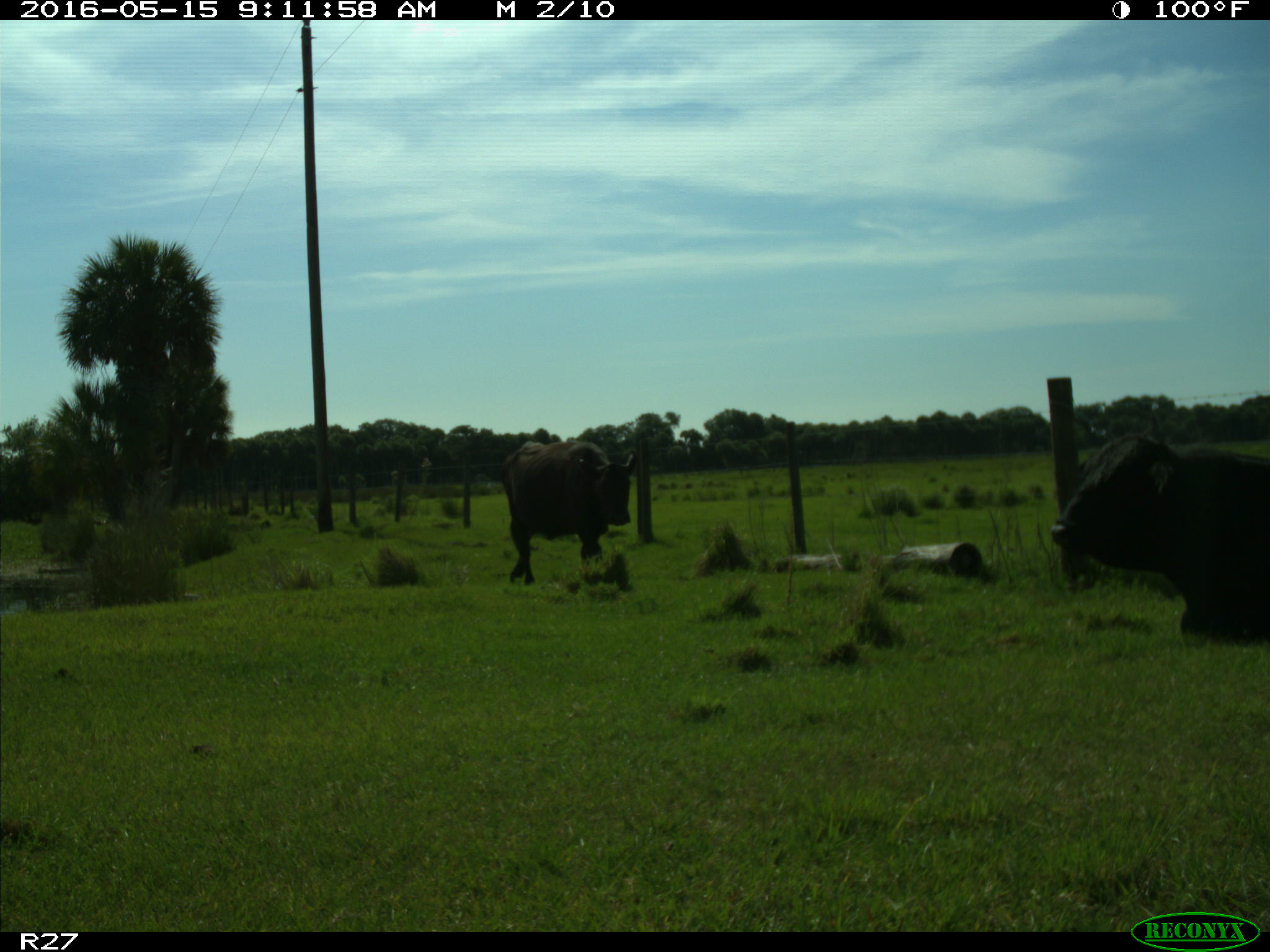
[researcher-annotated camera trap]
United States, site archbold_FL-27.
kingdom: Animalia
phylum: Chordata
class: Mammalia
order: Artiodactyla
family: Bovidae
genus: Bos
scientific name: Bos taurus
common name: domestic cow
Bos taurus (domestic cow).